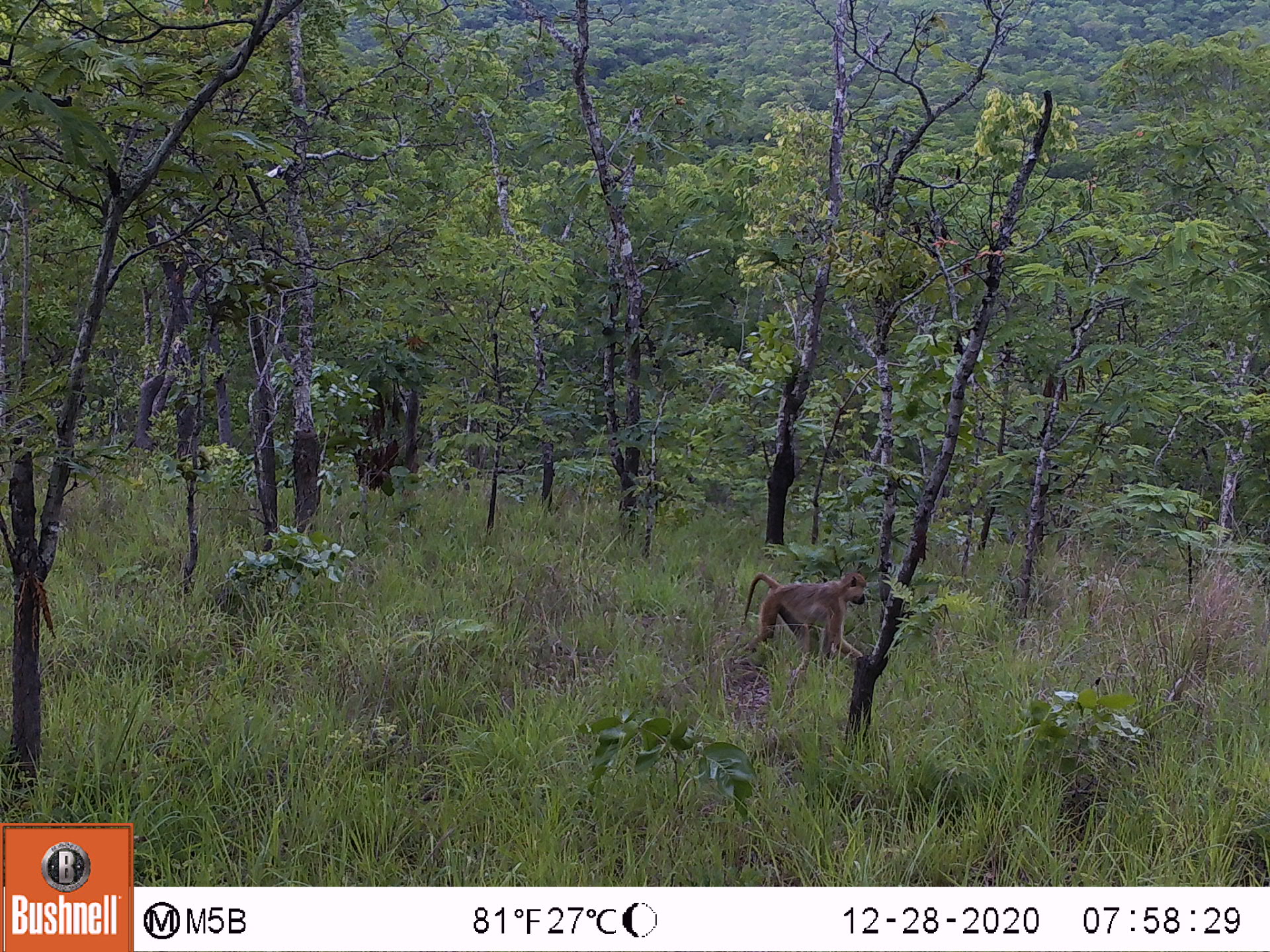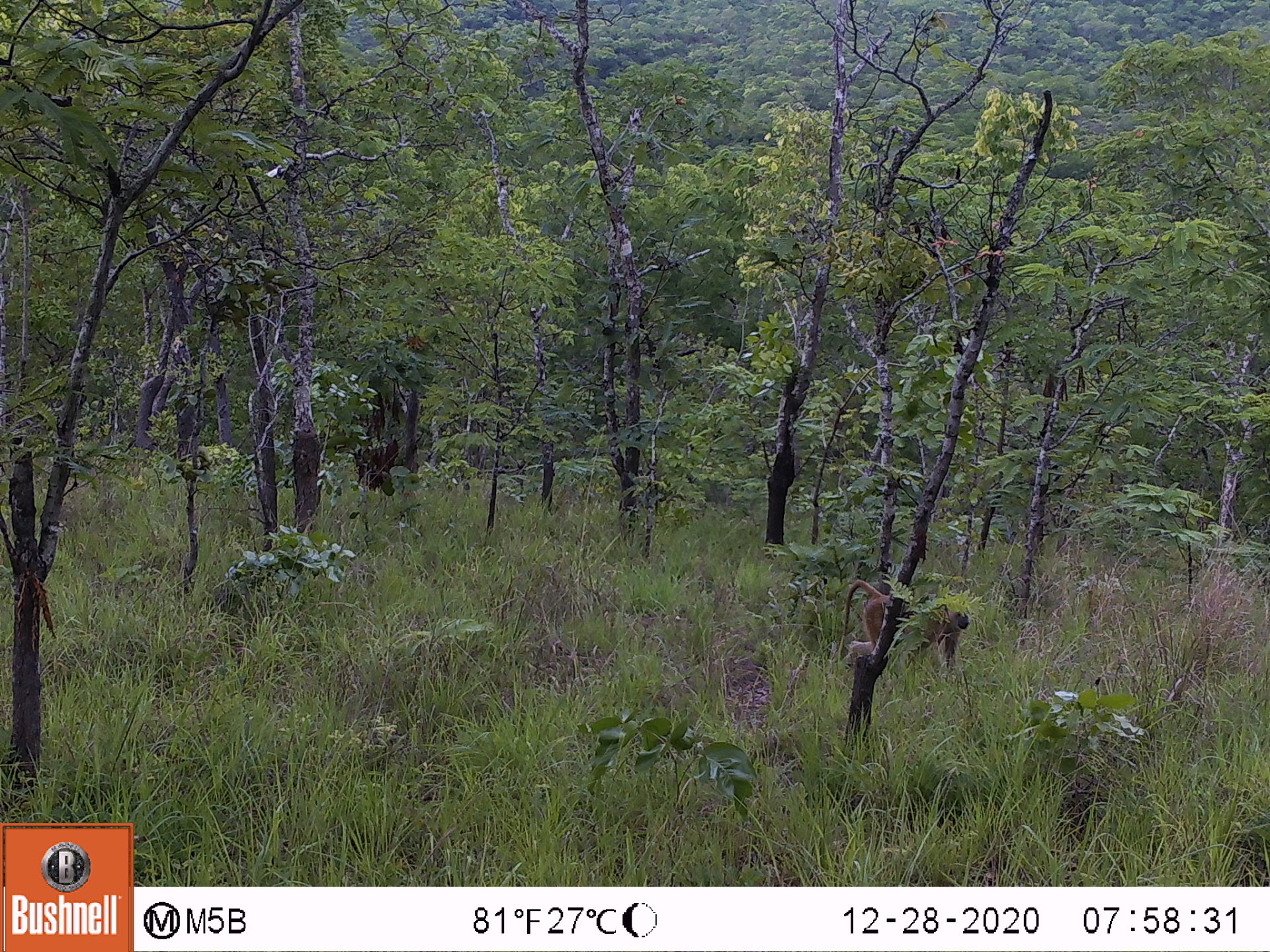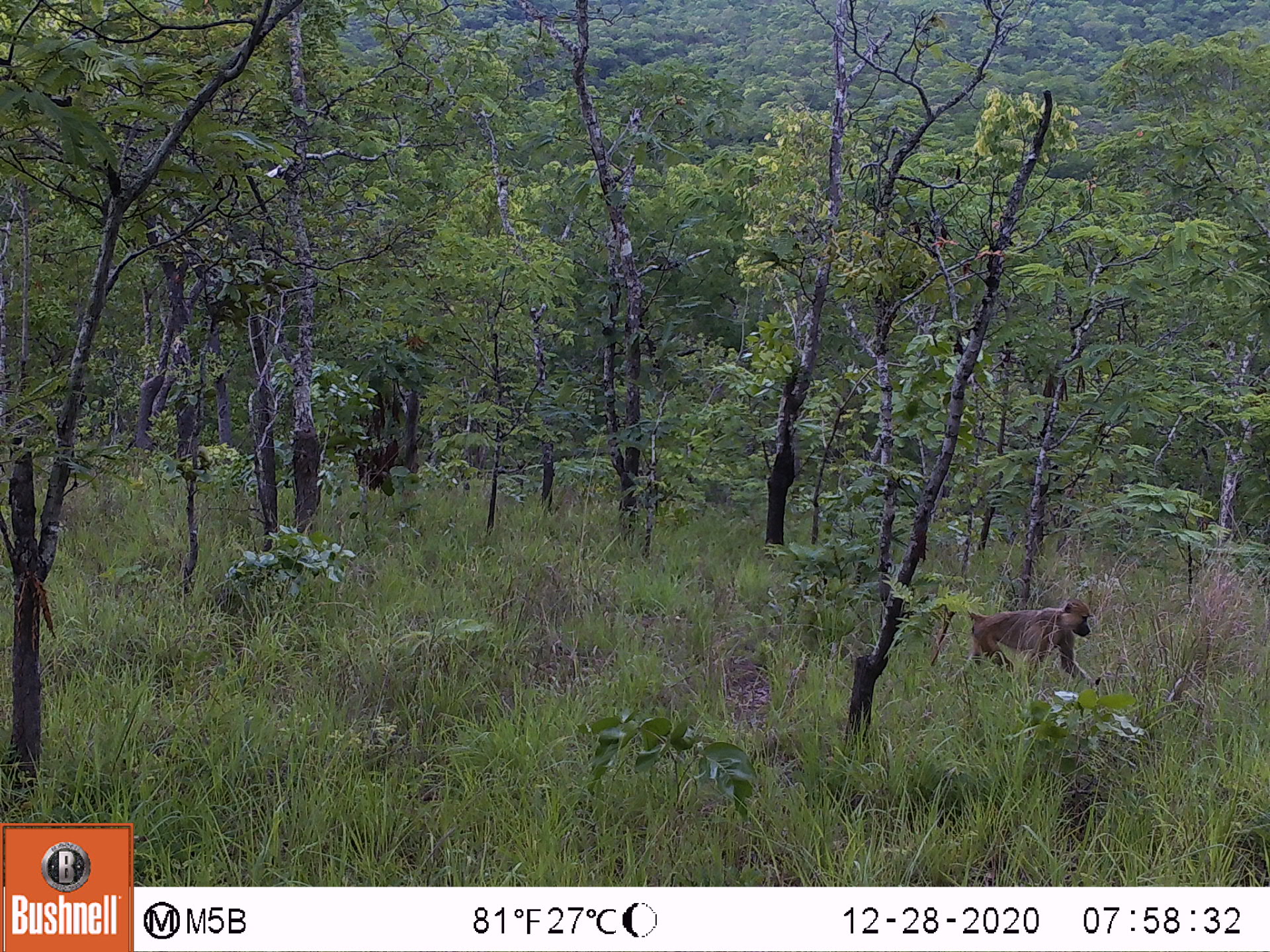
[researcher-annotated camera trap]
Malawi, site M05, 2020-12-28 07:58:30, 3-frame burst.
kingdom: Animalia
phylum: Chordata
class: Mammalia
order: Primates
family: Cercopithecidae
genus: Papio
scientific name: Papio cynocephalus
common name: yellow baboon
Yellow baboon (Papio cynocephalus), count 1.